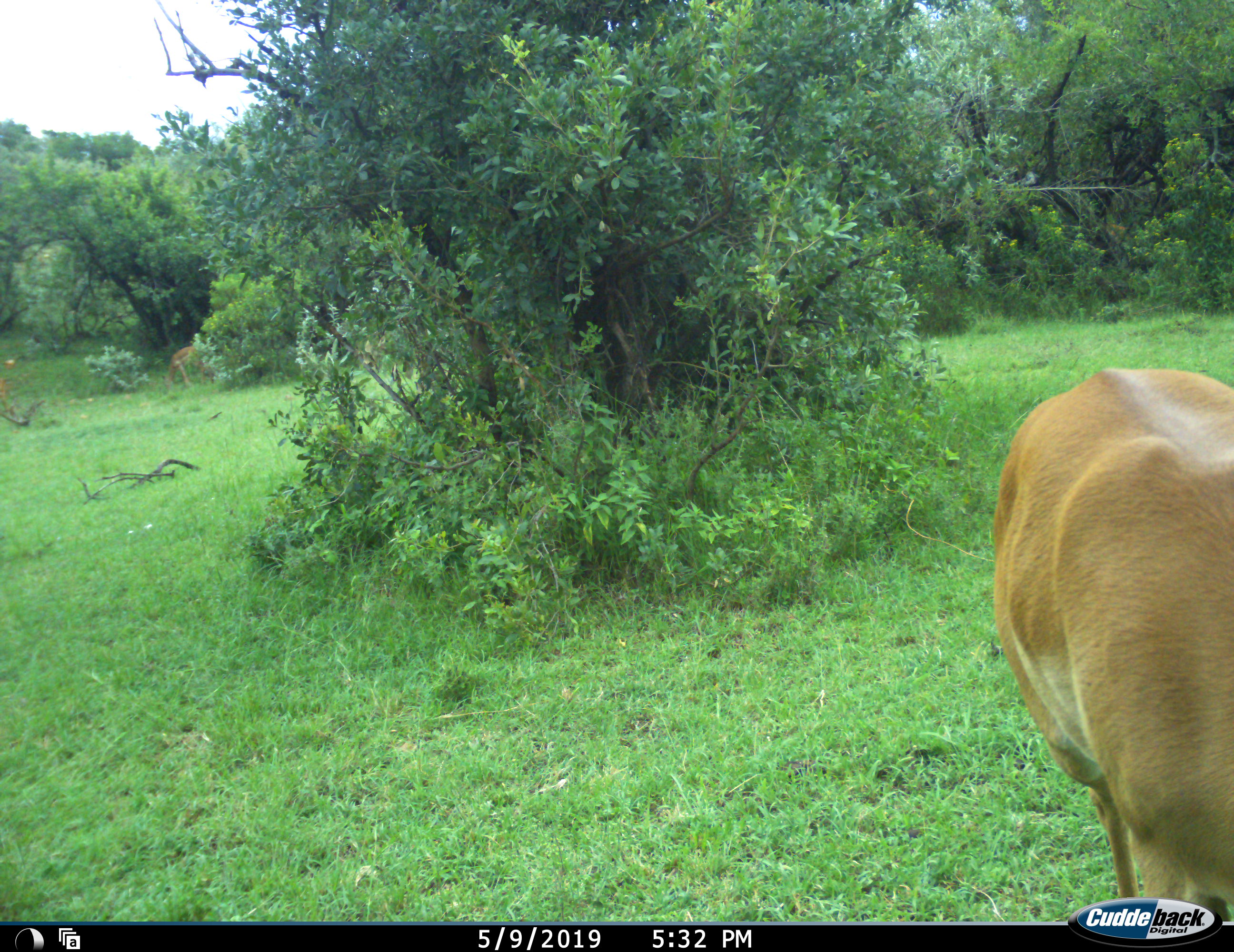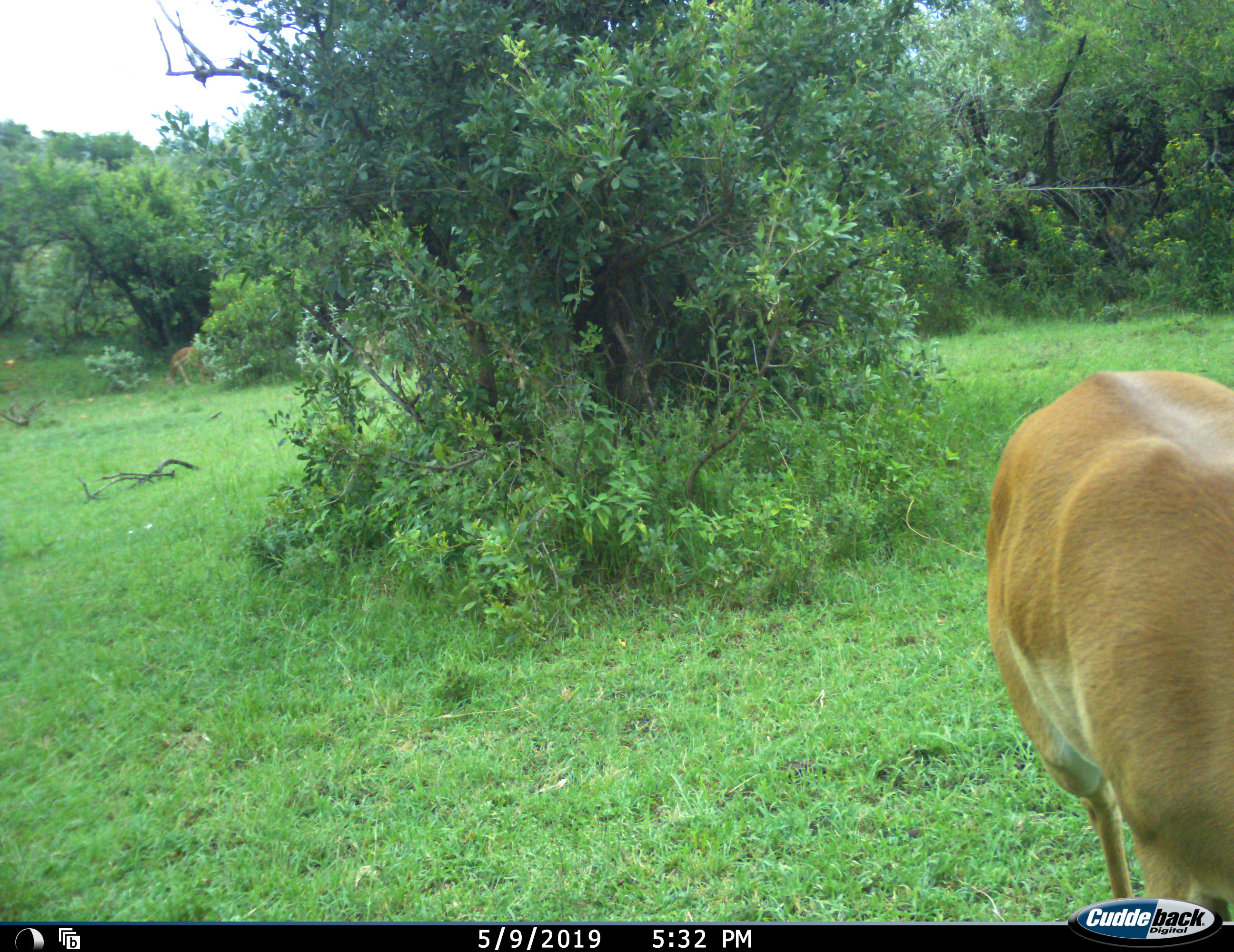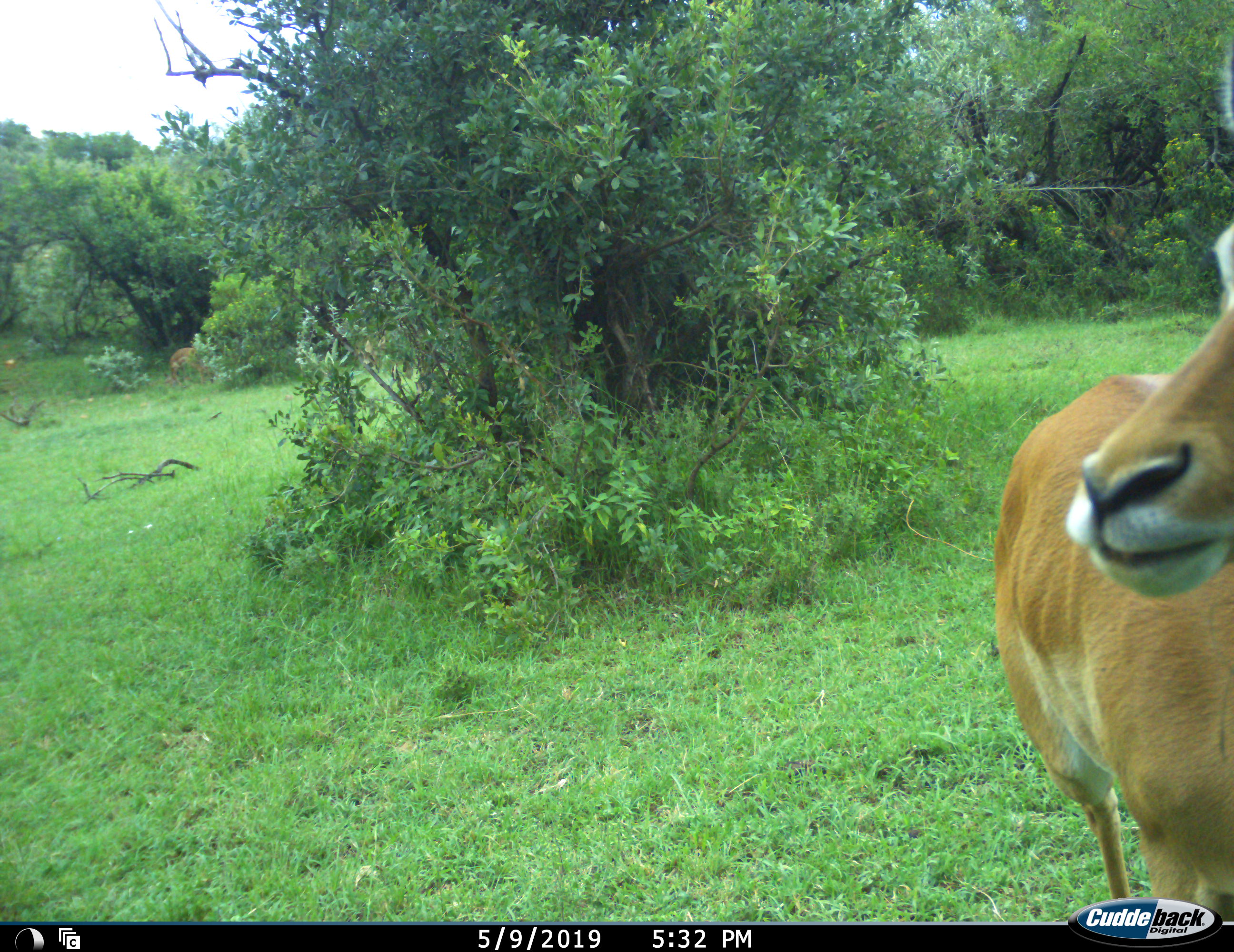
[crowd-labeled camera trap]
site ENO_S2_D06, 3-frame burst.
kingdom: Animalia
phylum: Chordata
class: Mammalia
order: Artiodactyla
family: Bovidae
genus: Aepyceros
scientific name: Aepyceros melampus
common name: impala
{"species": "impala (Aepyceros melampus)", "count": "3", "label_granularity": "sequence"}